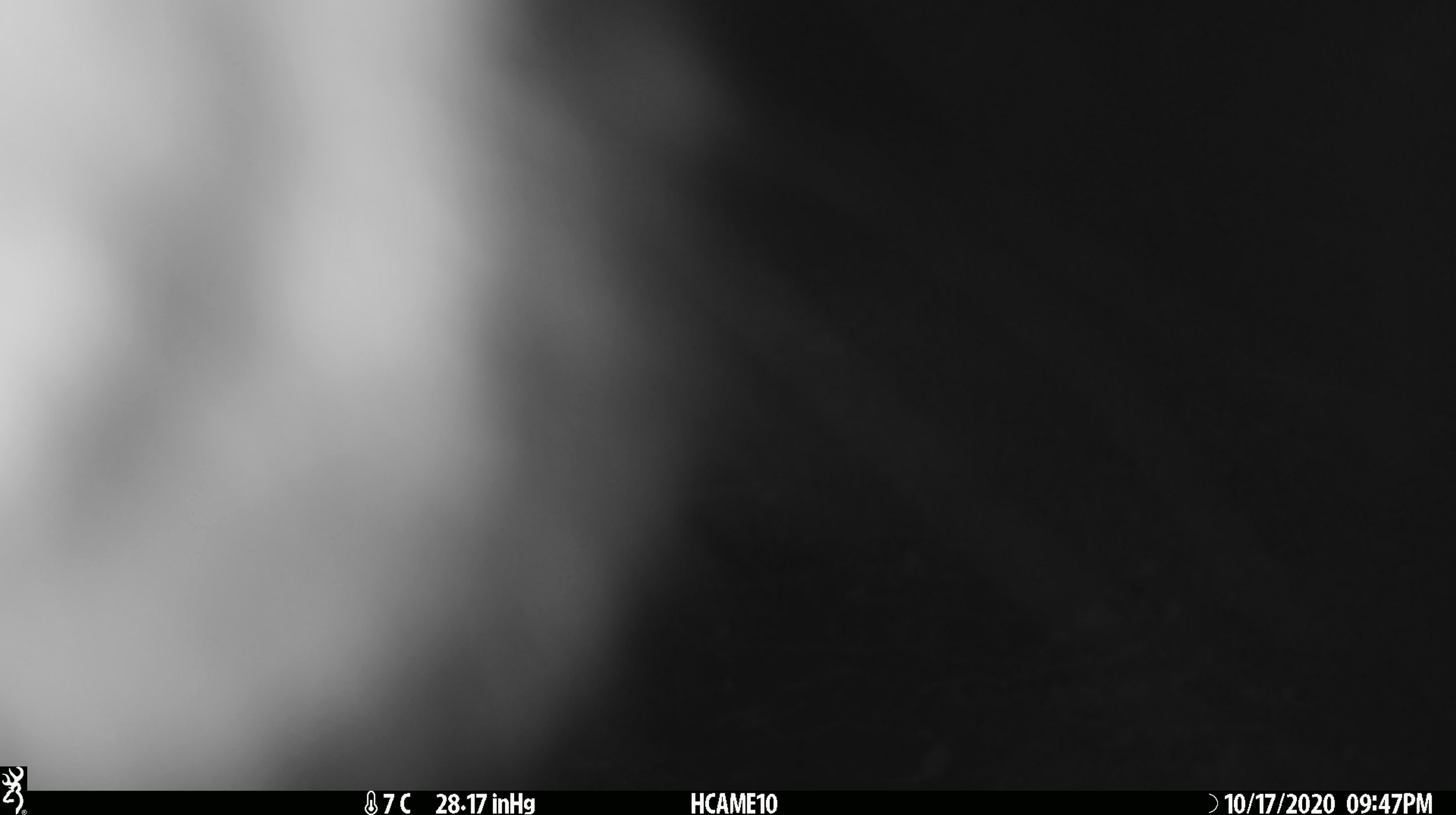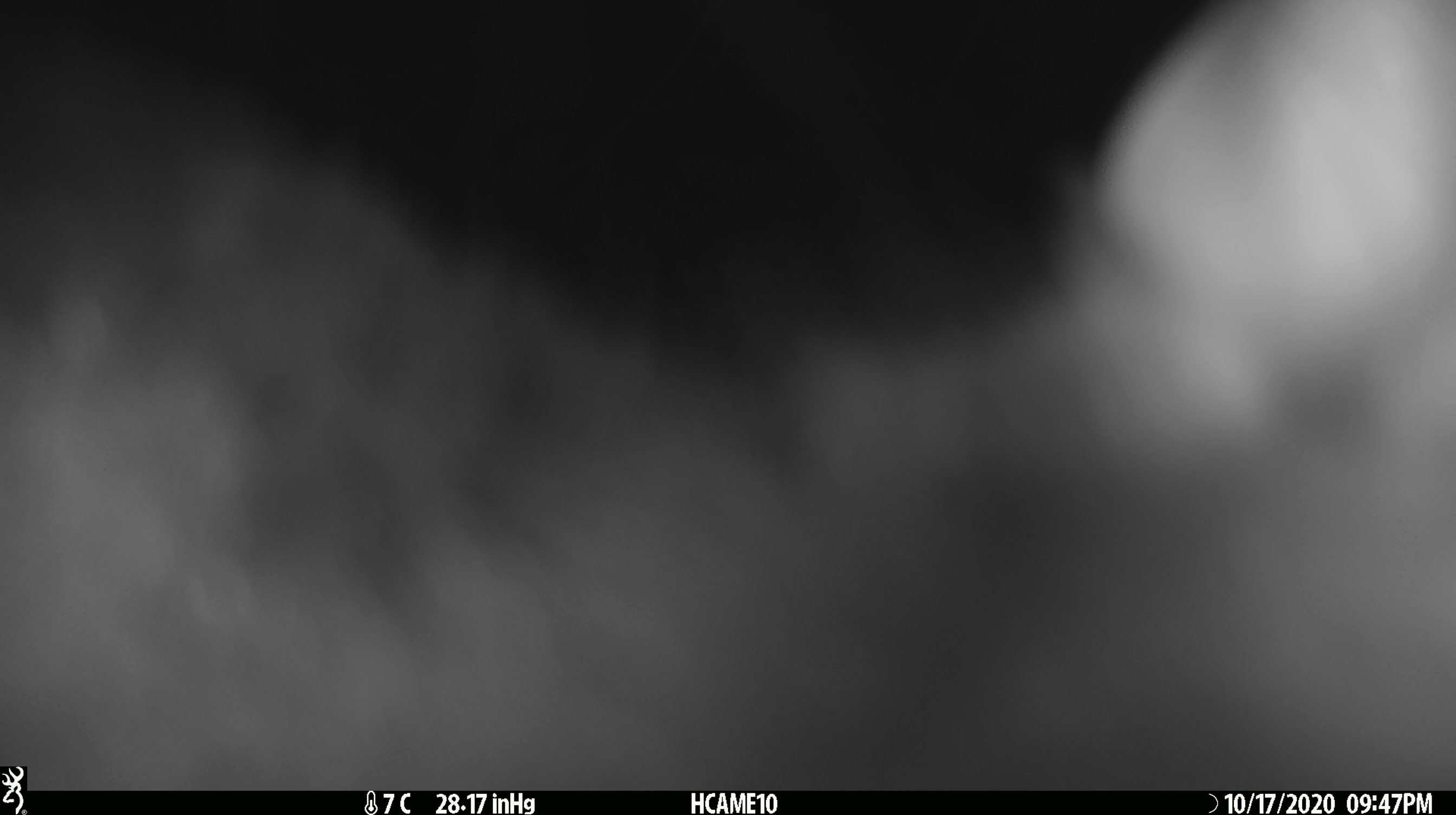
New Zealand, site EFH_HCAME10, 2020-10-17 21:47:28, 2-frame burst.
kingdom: Animalia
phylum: Chordata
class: Mammalia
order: Diprotodontia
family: Phalangeridae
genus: Trichosurus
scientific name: Trichosurus vulpecula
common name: common brushtail possum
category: possum